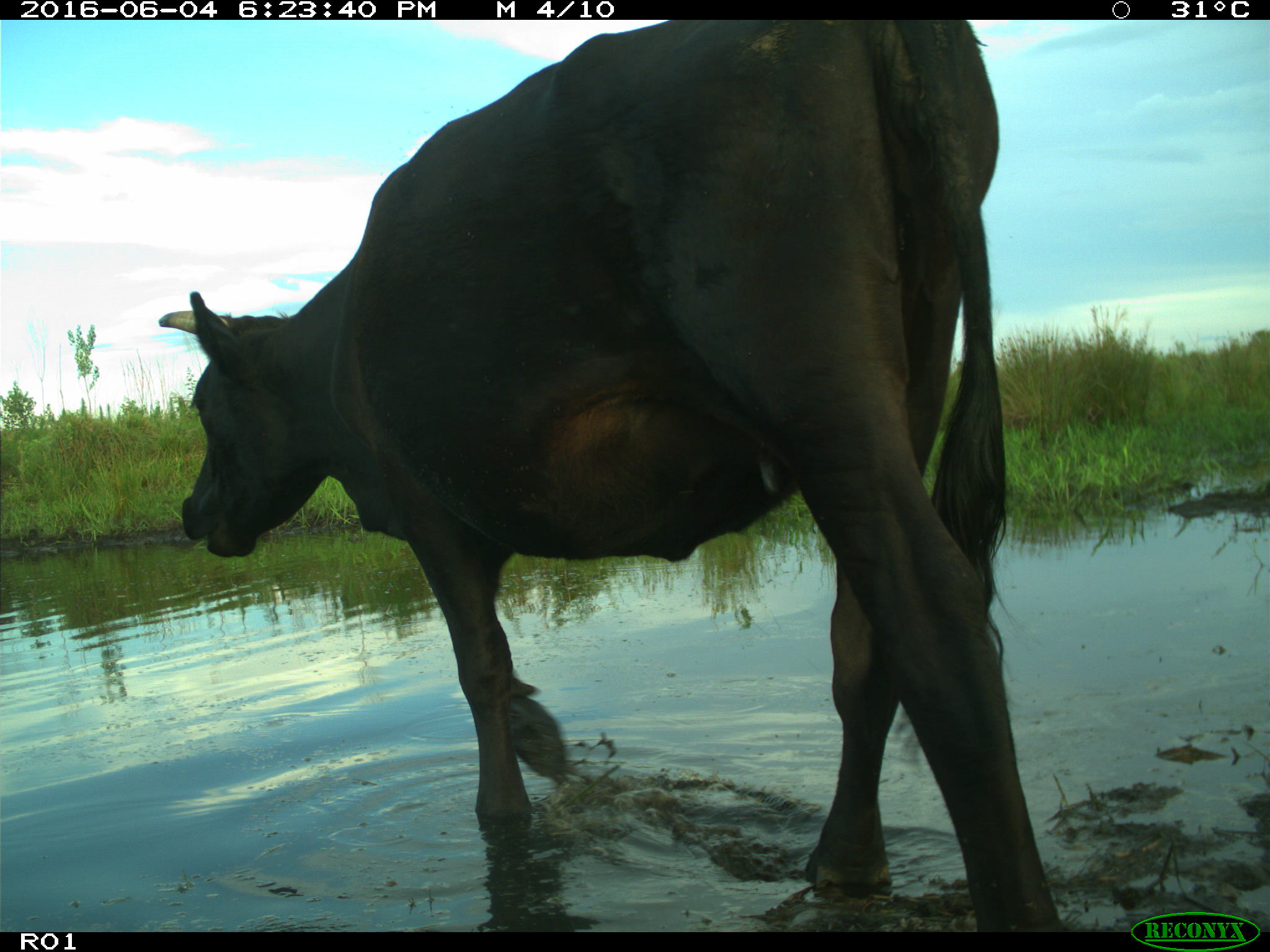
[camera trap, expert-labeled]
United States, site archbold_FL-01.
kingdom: Animalia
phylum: Chordata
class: Mammalia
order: Artiodactyla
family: Bovidae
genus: Bos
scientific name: Bos taurus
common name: domestic cow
Bos taurus (domestic cow).